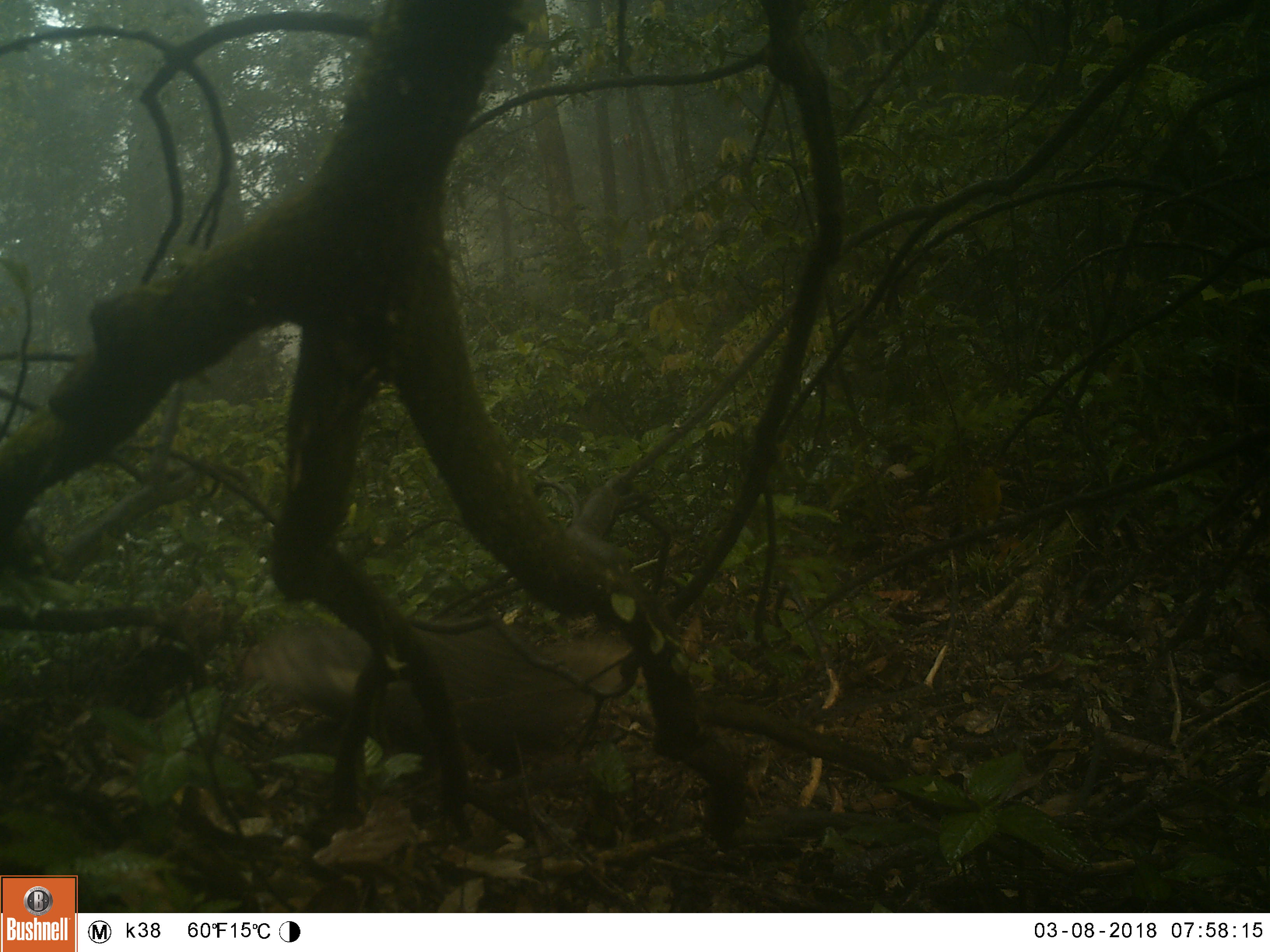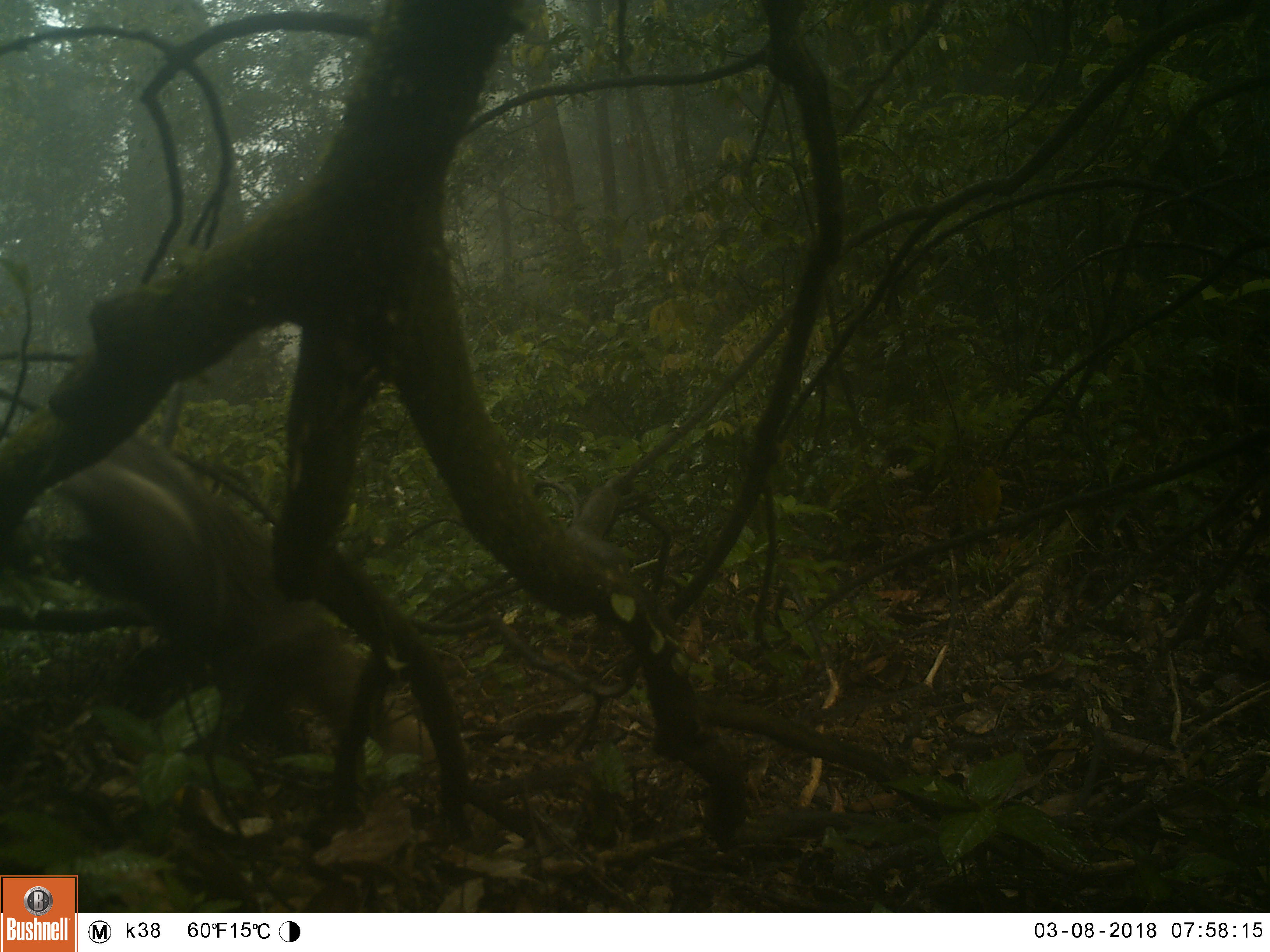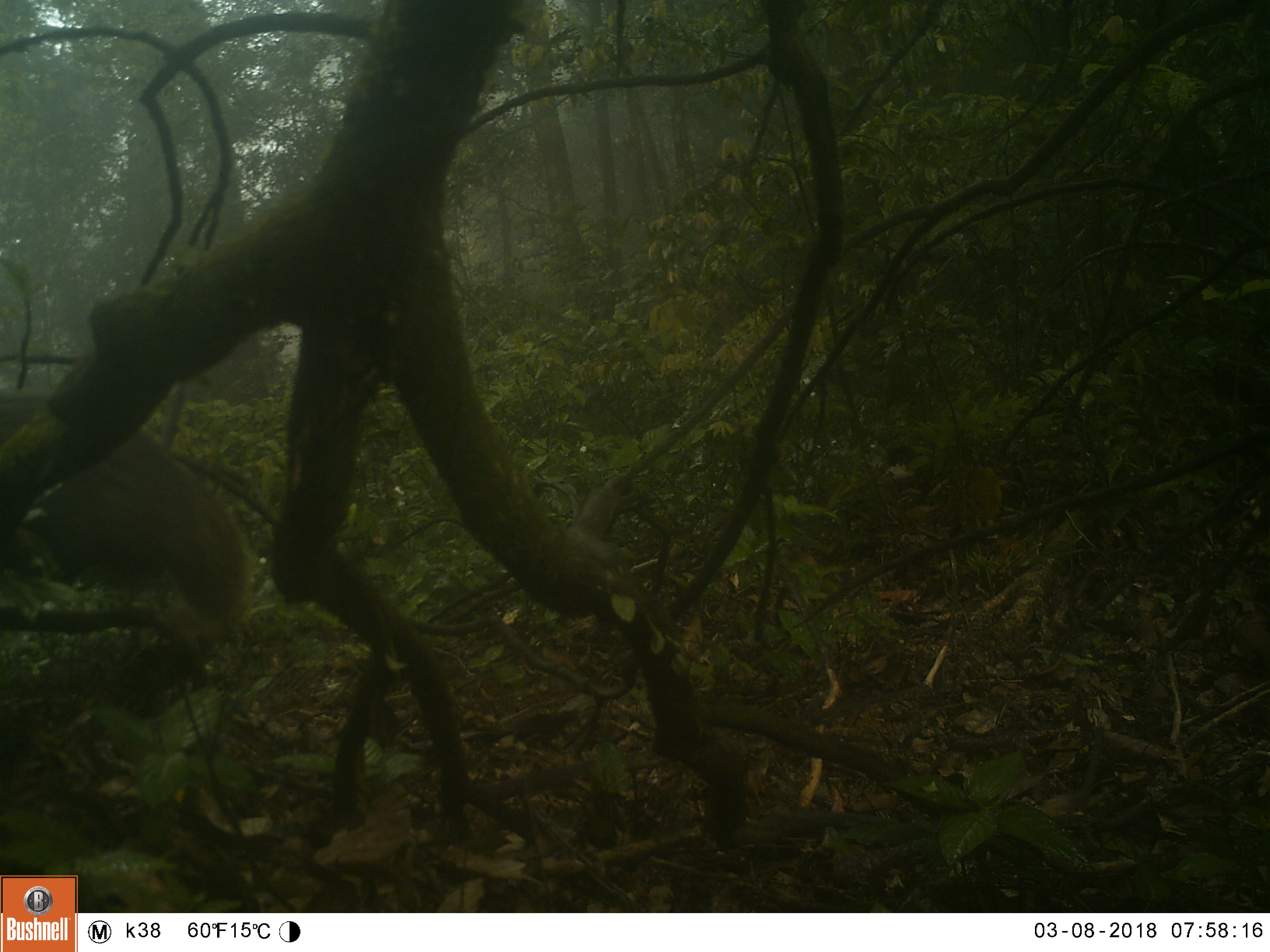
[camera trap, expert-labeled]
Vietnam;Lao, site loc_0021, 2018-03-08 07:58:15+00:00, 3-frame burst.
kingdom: Animalia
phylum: Chordata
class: Mammalia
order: Carnivora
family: Herpestidae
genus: Urva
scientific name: Urva urva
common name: crab-eating mongoose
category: crab eating mongoose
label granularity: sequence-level